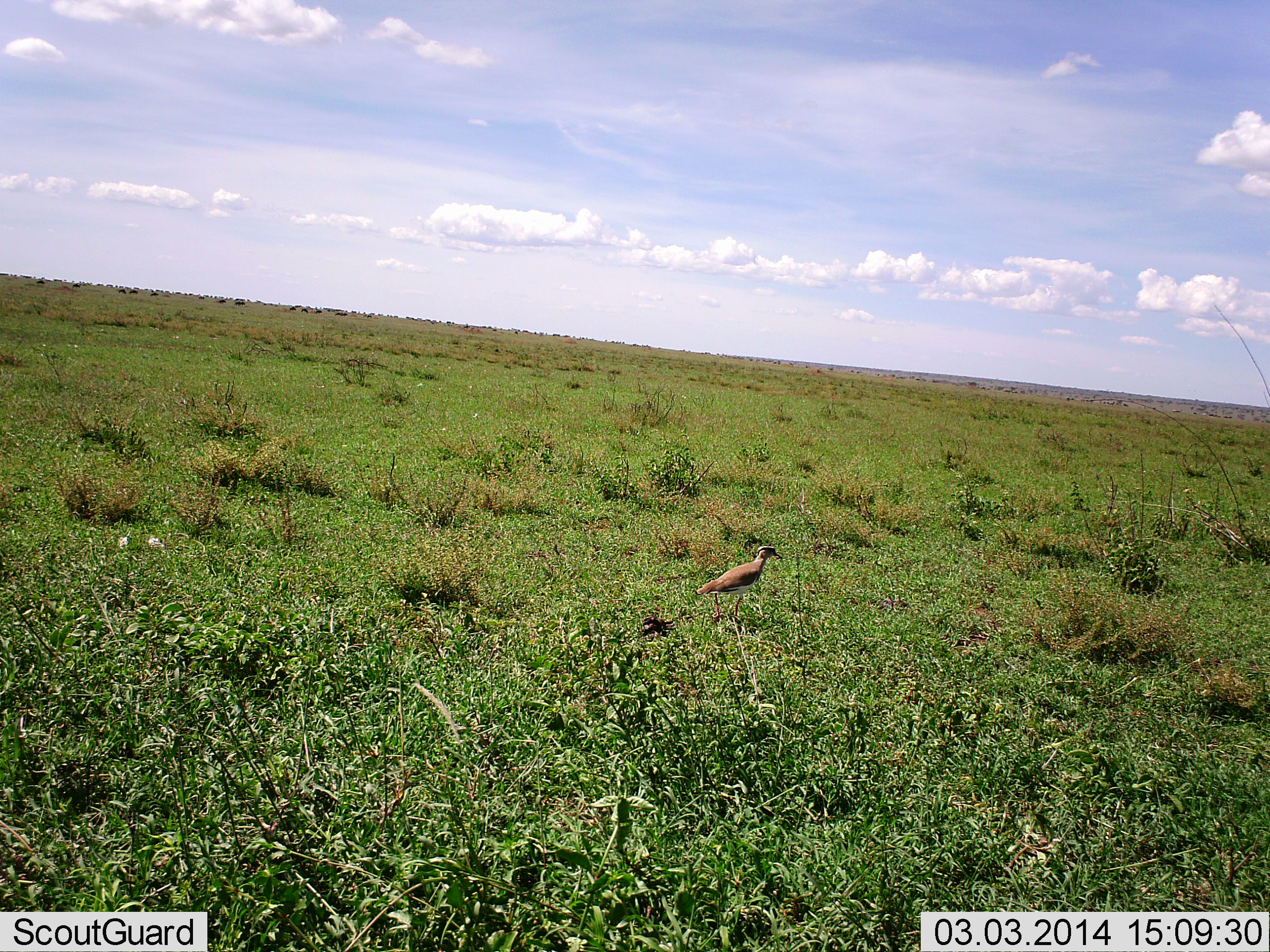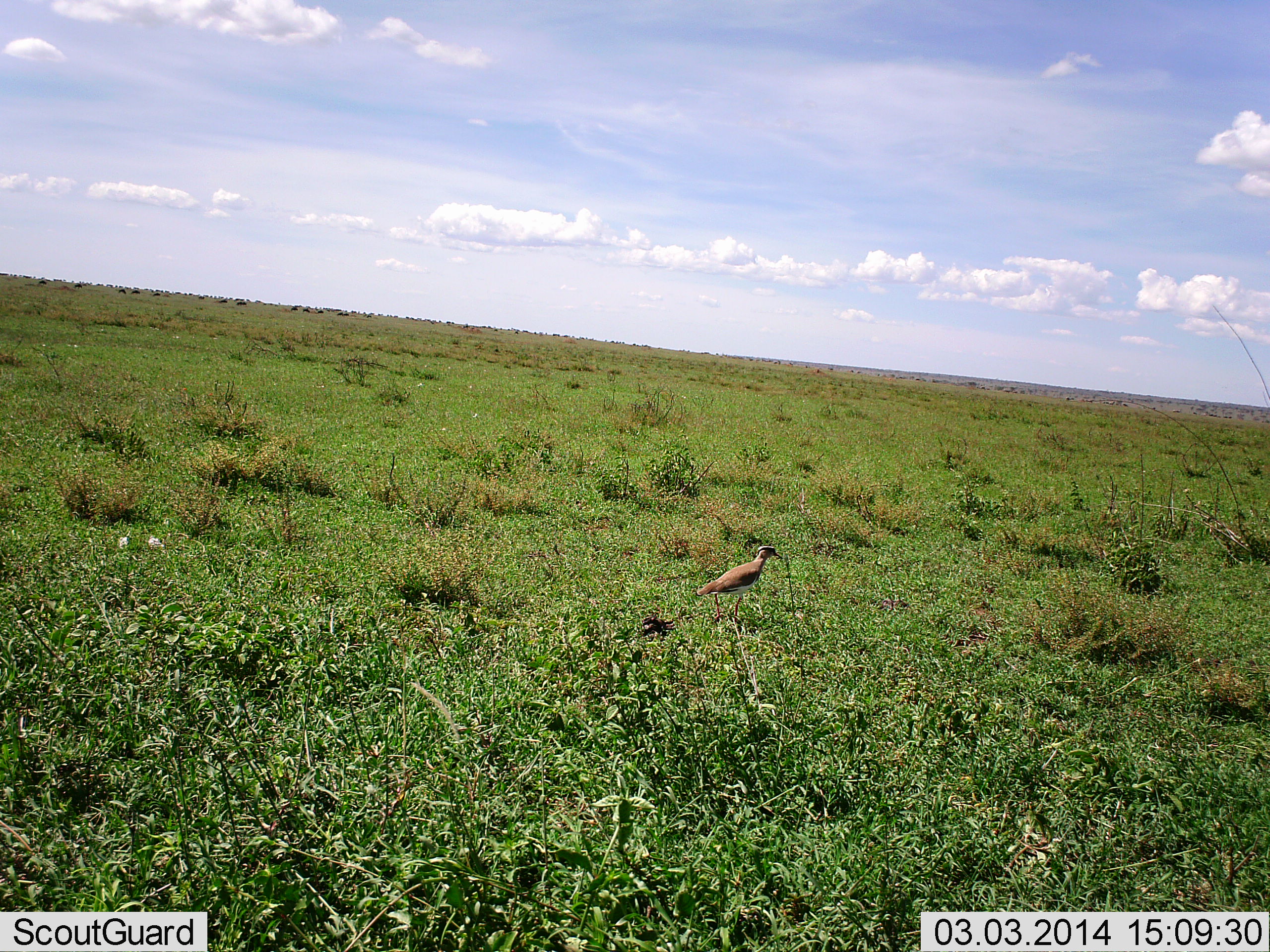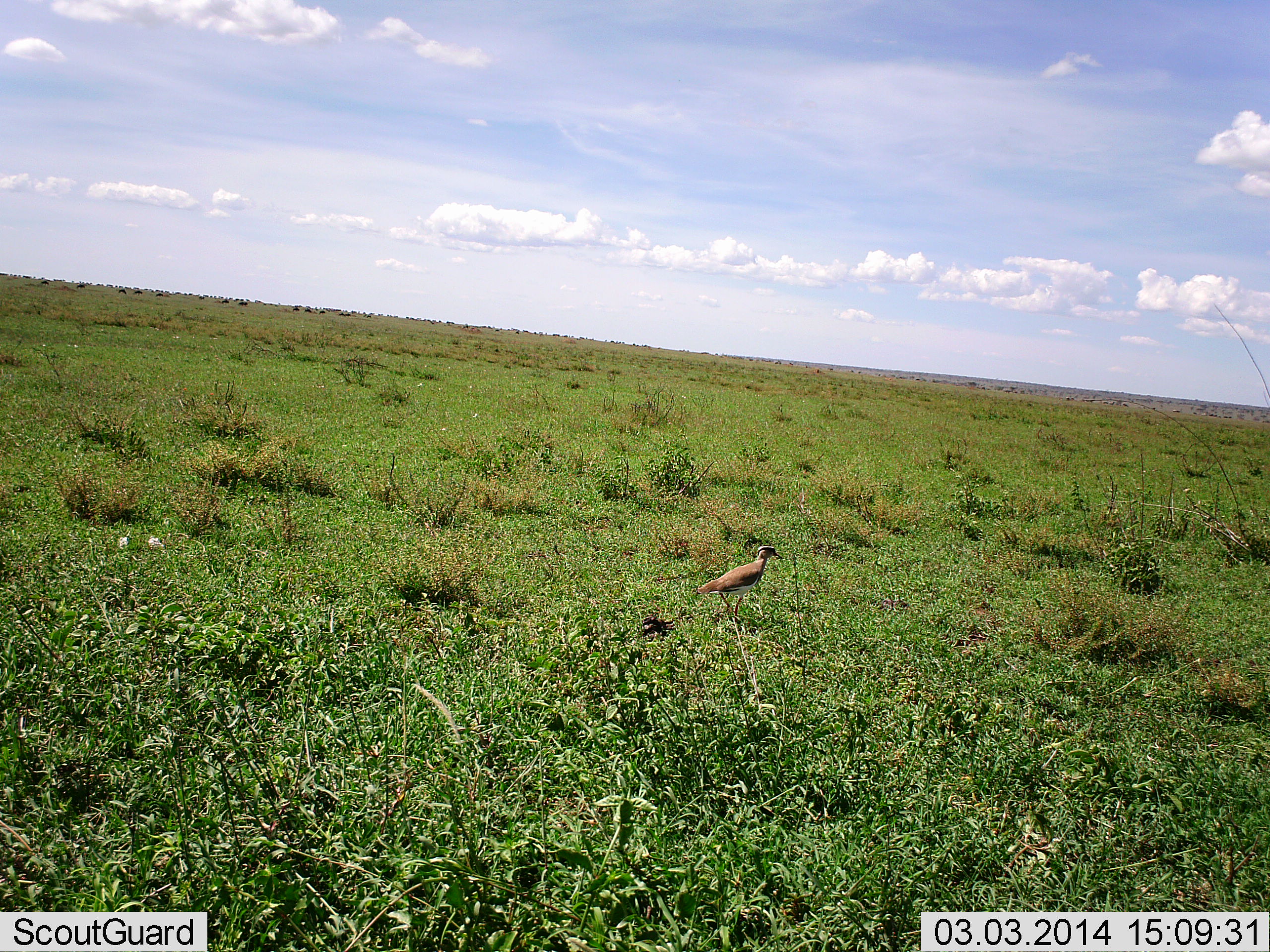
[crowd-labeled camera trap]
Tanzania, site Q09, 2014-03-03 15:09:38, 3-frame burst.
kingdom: Animalia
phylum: Chordata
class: Aves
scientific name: Aves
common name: bird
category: otherbird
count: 1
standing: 89%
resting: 3%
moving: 8%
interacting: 0%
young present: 0%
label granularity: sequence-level